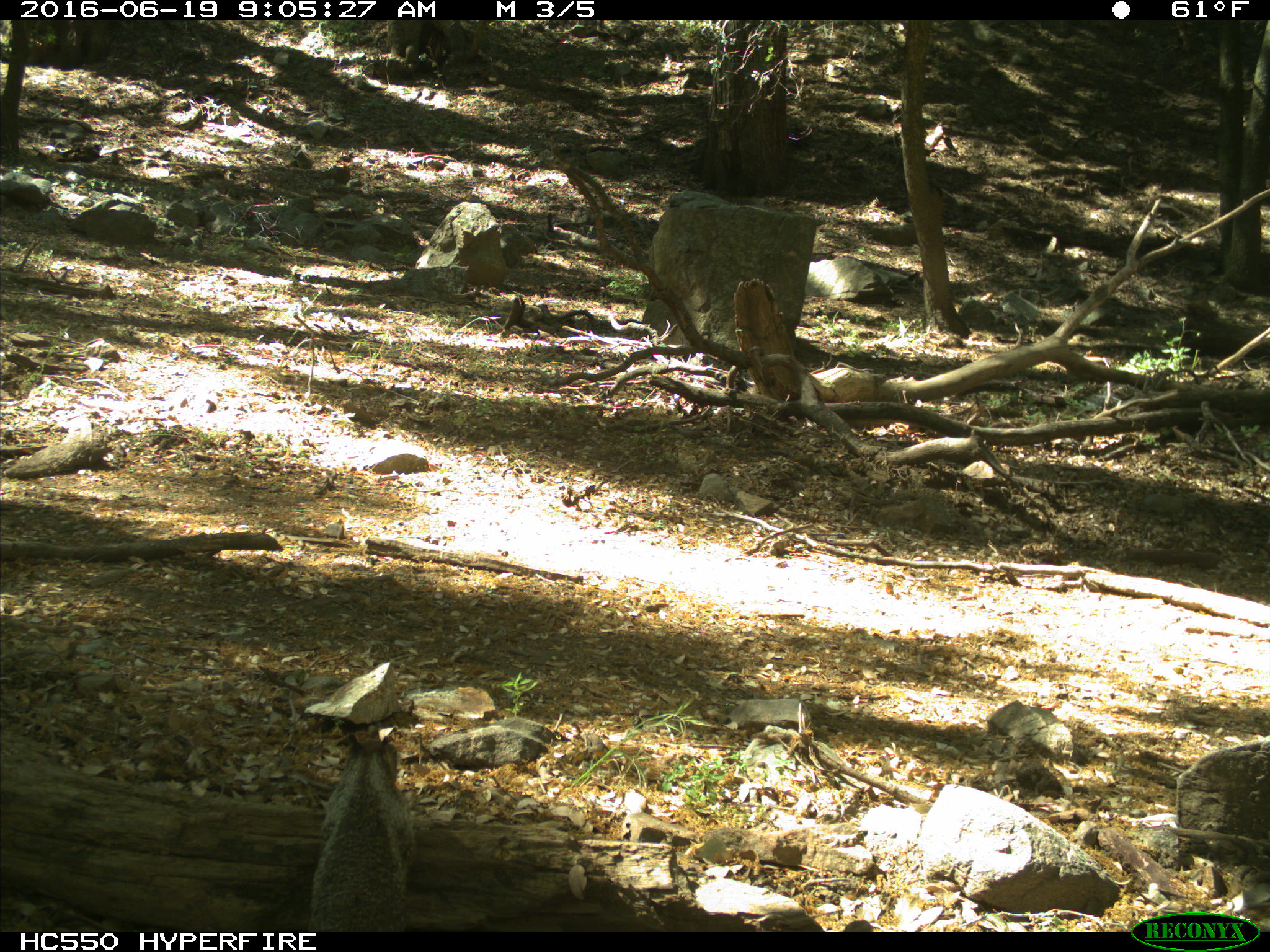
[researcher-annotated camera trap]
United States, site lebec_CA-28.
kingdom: Animalia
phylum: Chordata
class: Mammalia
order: Rodentia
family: Sciuridae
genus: Otospermophilus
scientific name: Otospermophilus beecheyi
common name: california ground squirrel